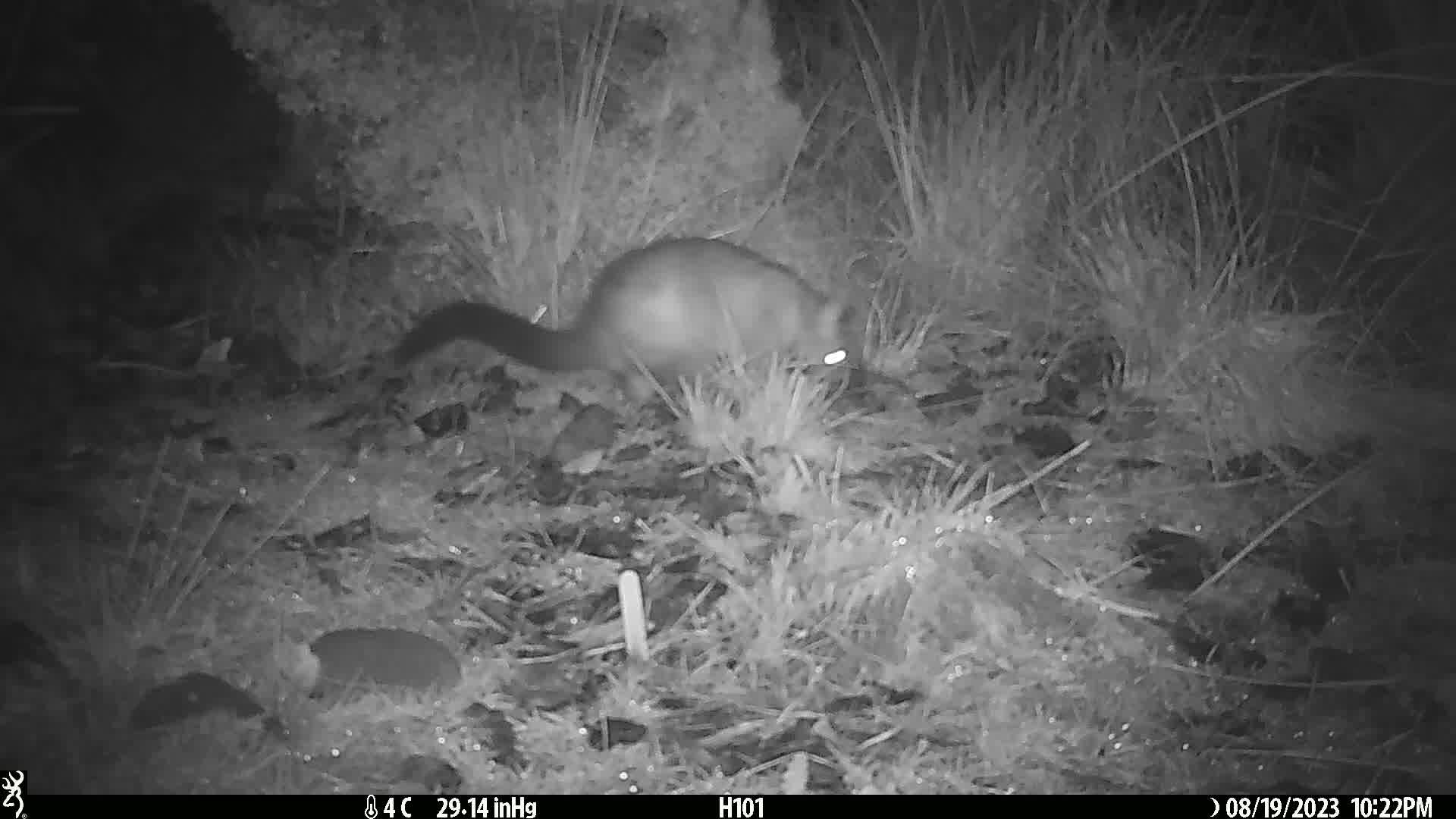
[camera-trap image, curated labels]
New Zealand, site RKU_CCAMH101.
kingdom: Animalia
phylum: Chordata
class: Mammalia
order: Diprotodontia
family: Phalangeridae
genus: Trichosurus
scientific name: Trichosurus vulpecula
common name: common brushtail possum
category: possum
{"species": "possum (common brushtail possum) (Trichosurus vulpecula)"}